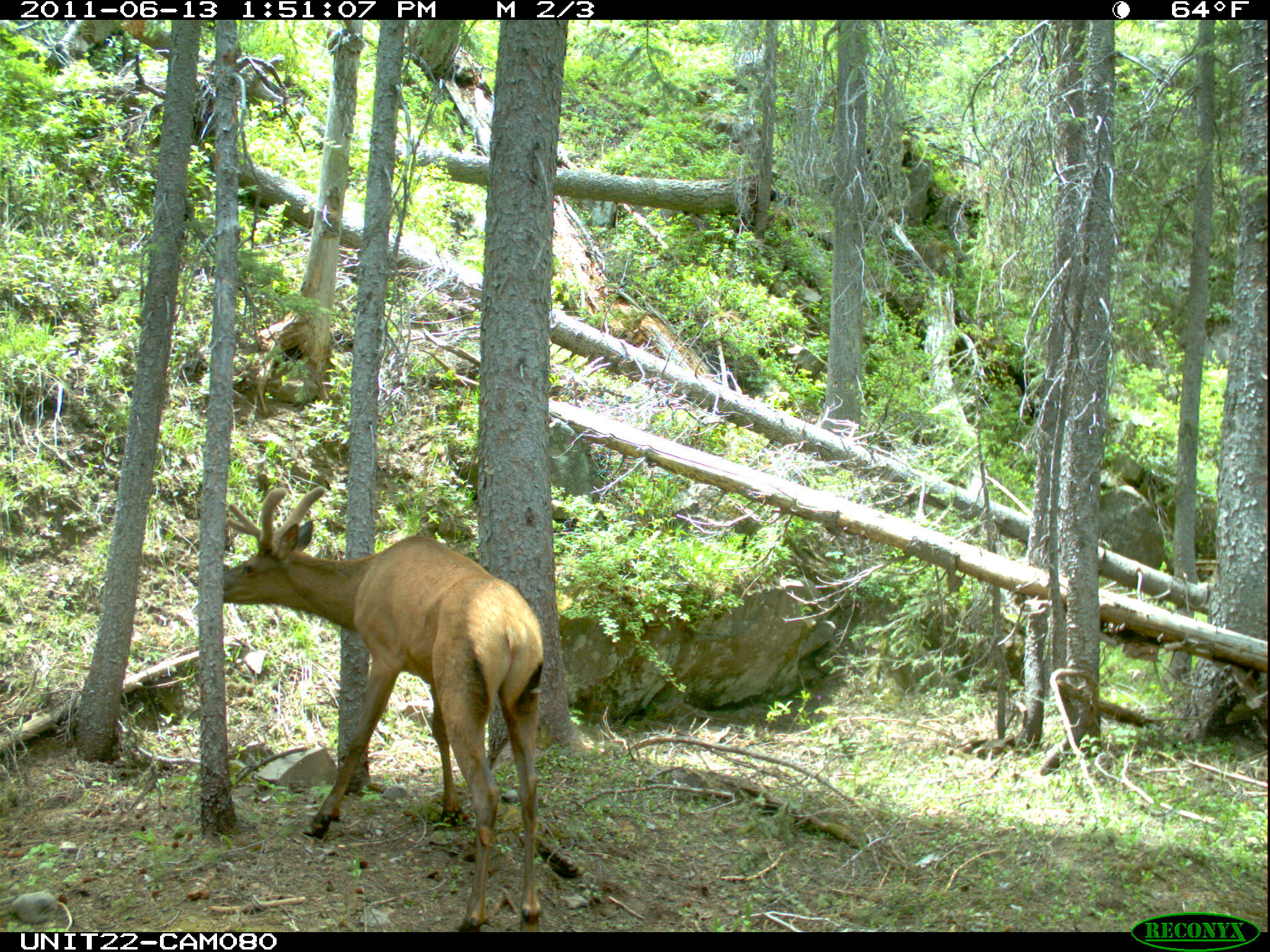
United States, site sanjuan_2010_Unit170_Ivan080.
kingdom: Animalia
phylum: Chordata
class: Mammalia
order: Artiodactyla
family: Cervidae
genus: Cervus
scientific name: Cervus elaphus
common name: red deer